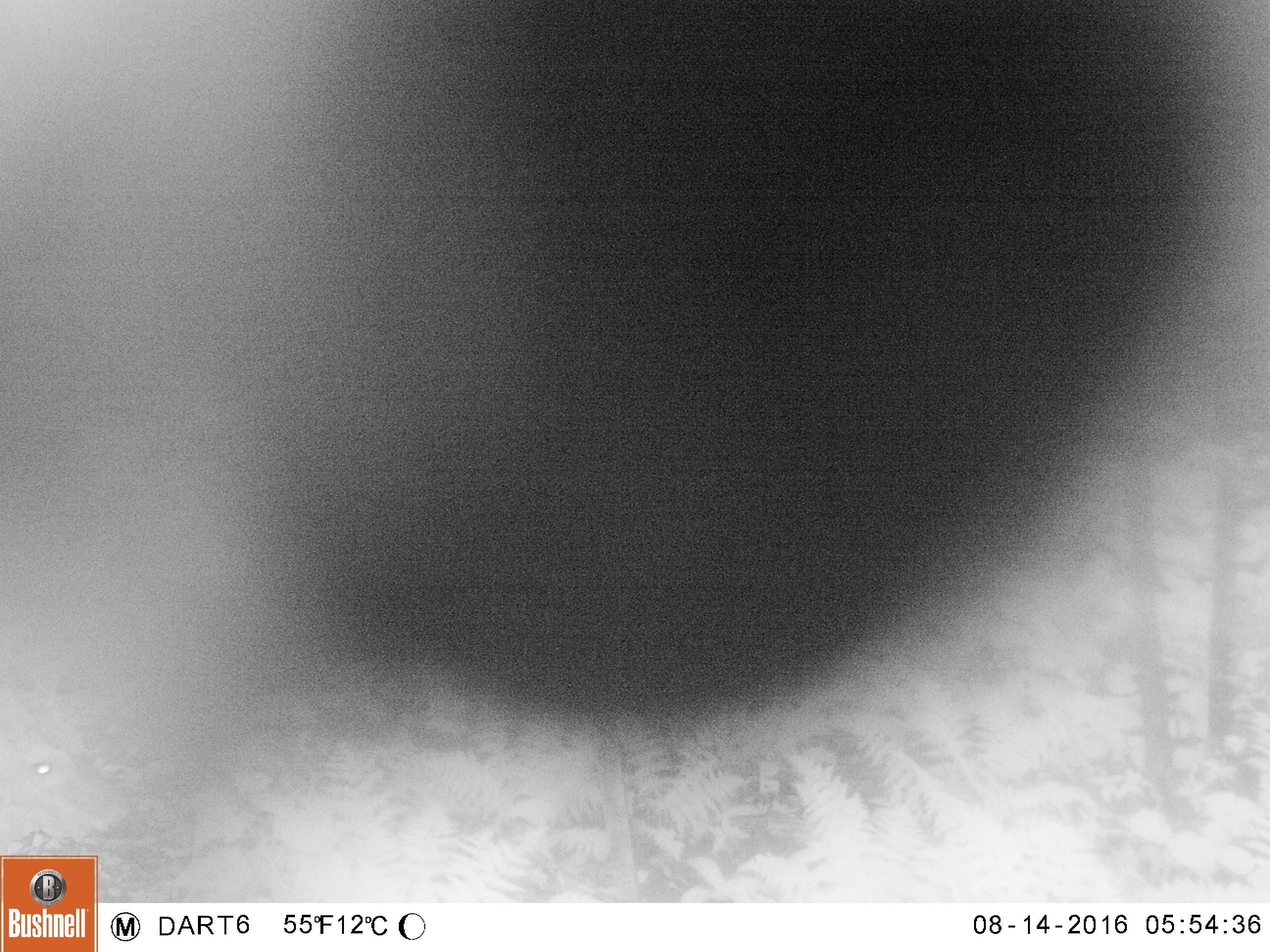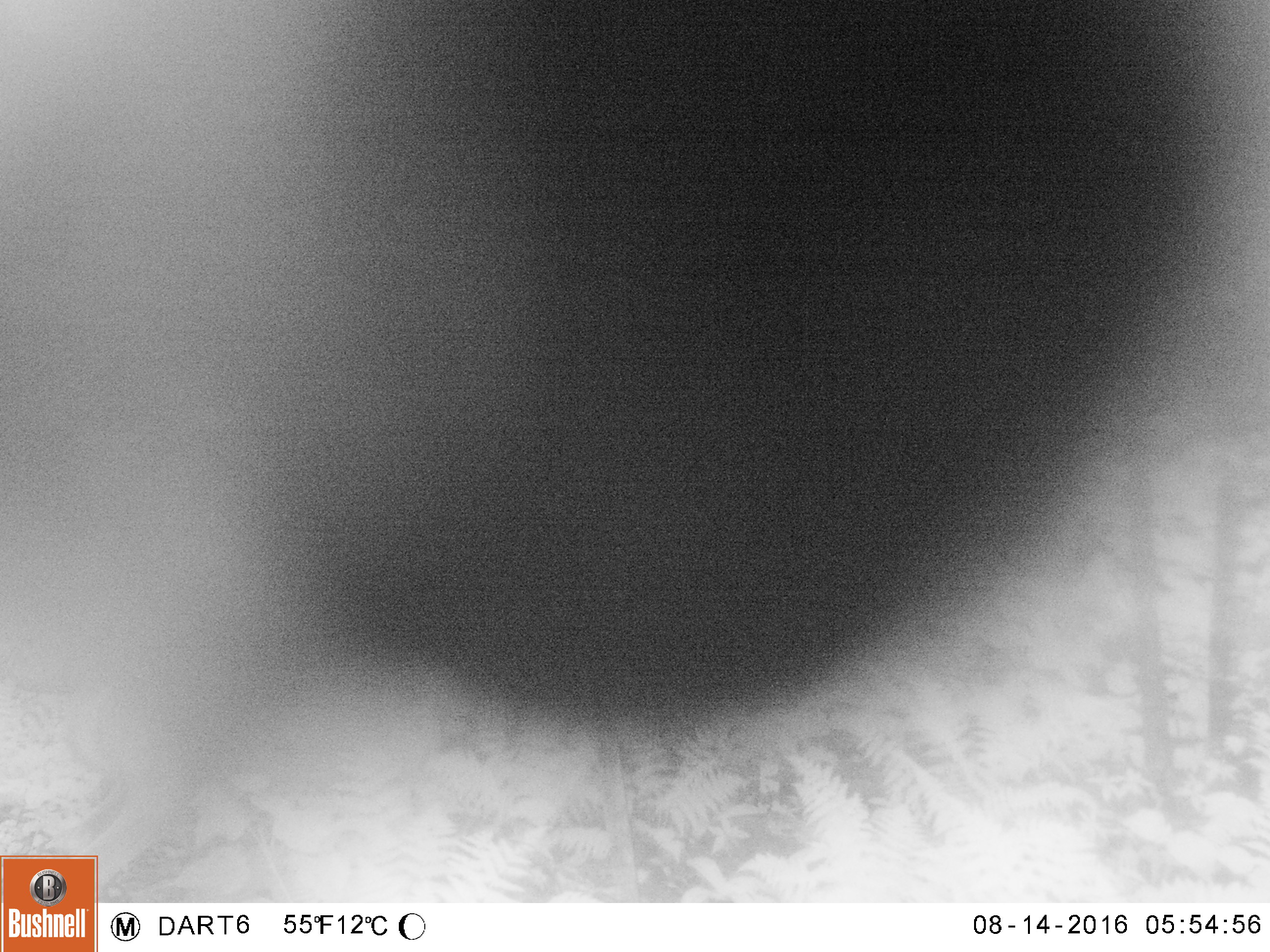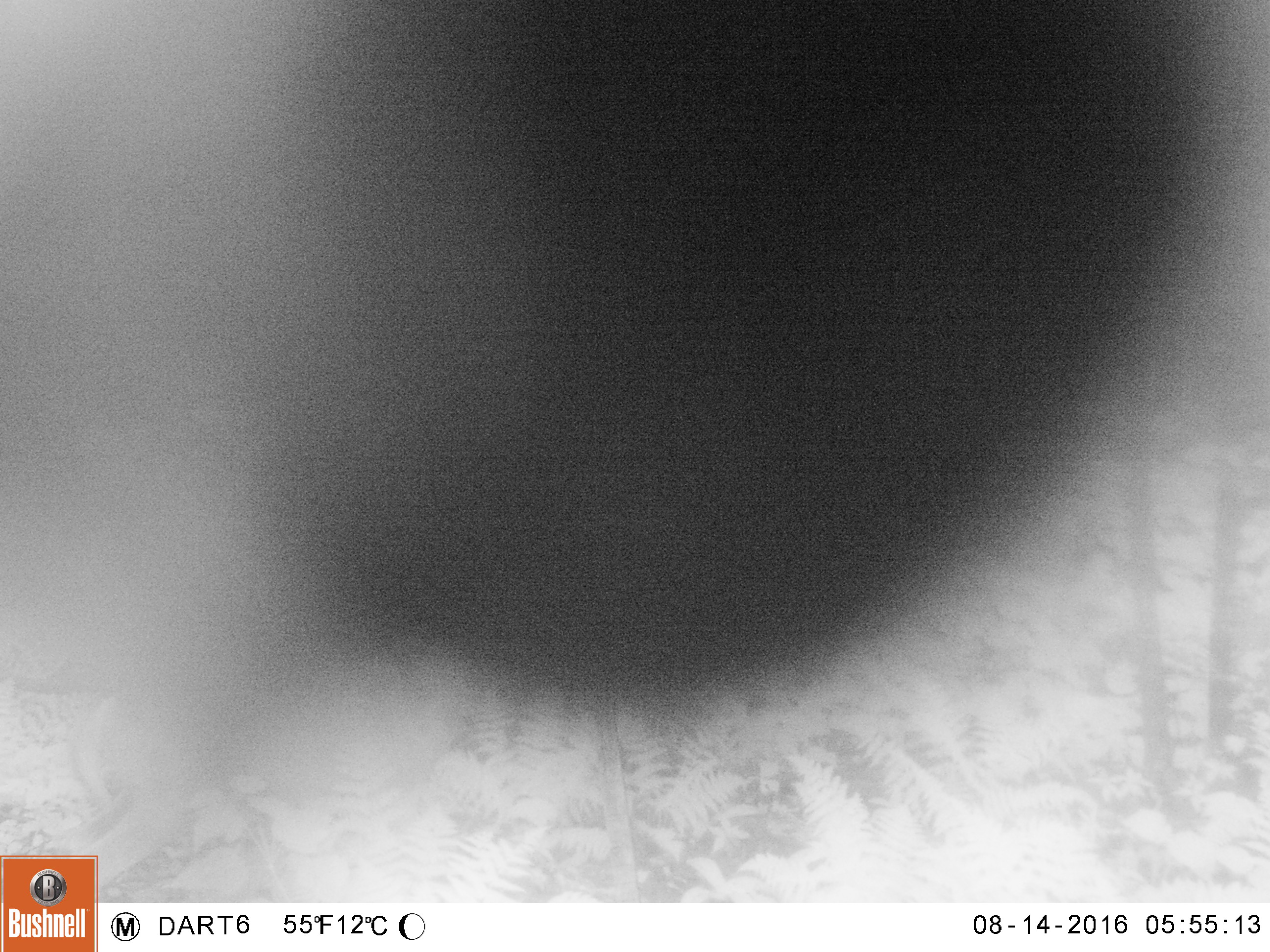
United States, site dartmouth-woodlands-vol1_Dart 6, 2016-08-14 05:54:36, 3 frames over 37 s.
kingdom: Animalia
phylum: Chordata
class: Mammalia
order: Artiodactyla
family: Cervidae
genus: Odocoileus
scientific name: Odocoileus virginianus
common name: white-tailed deer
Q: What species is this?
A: White-tailed deer (Odocoileus virginianus).